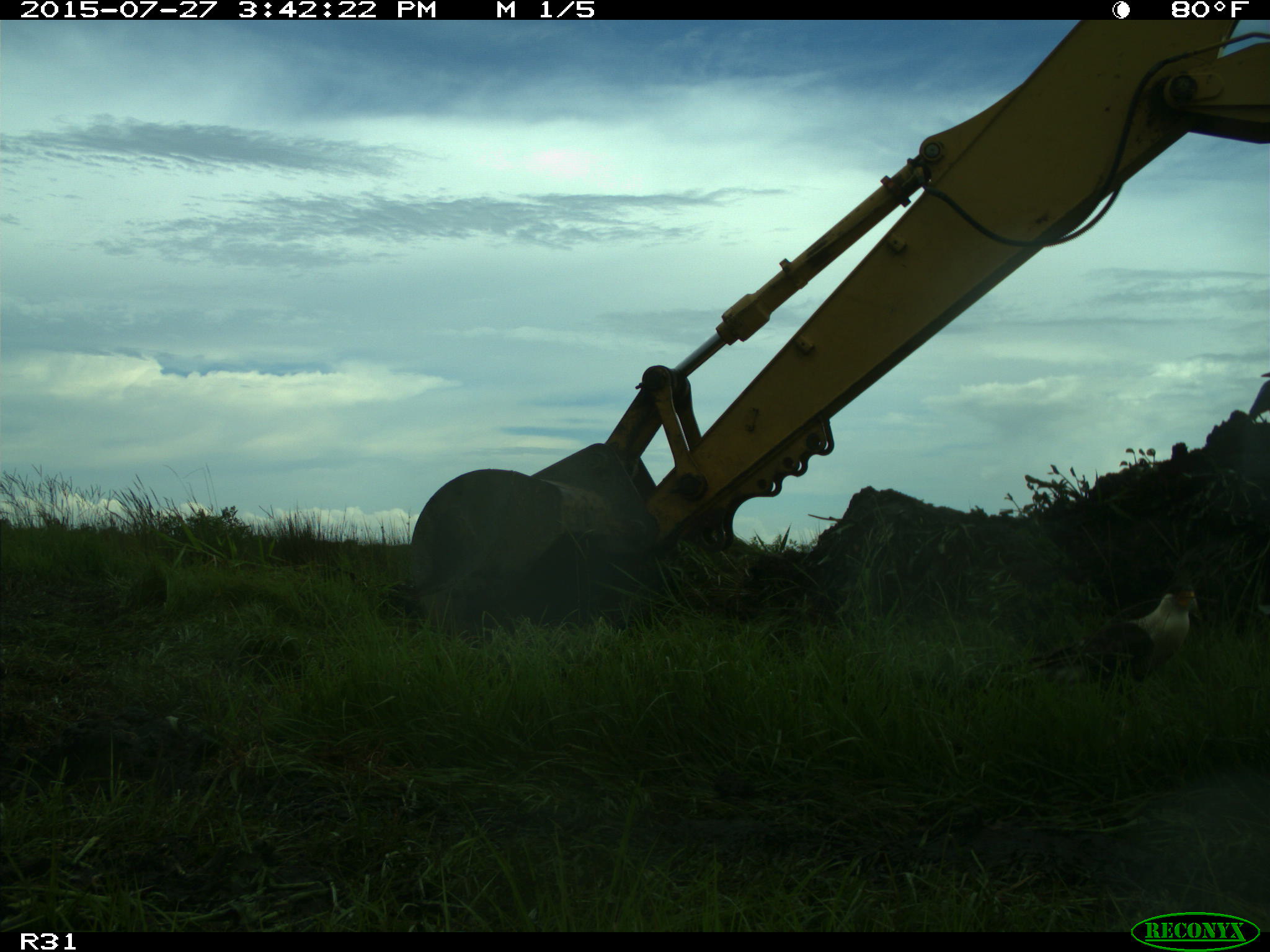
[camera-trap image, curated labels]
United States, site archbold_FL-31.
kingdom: Animalia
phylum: Chordata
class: Aves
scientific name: Aves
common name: birds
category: unidentified bird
Unidentified bird (birds) (Aves).